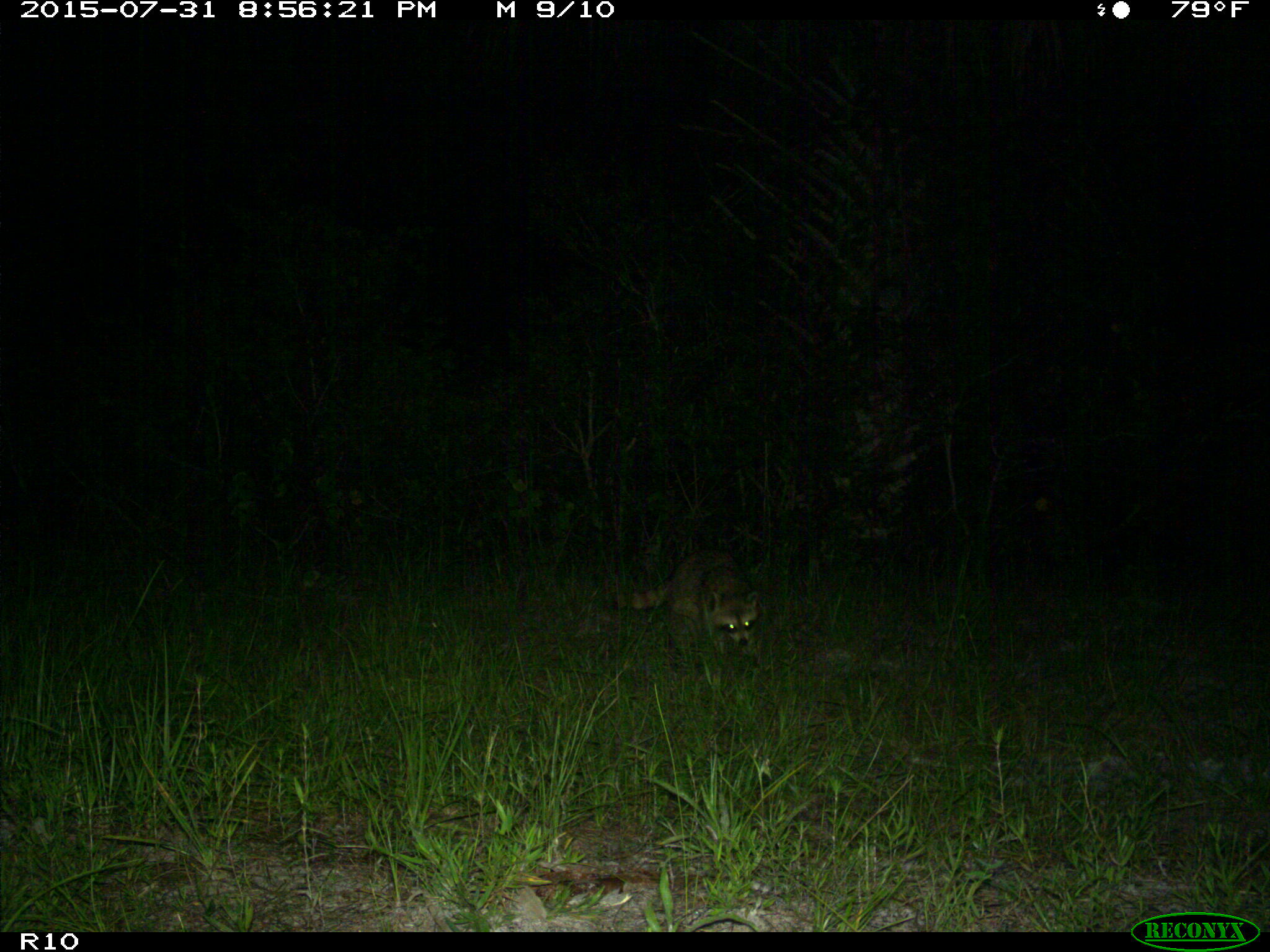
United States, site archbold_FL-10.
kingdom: Animalia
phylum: Chordata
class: Mammalia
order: Carnivora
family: Procyonidae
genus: Procyon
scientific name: Procyon lotor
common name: common raccoon